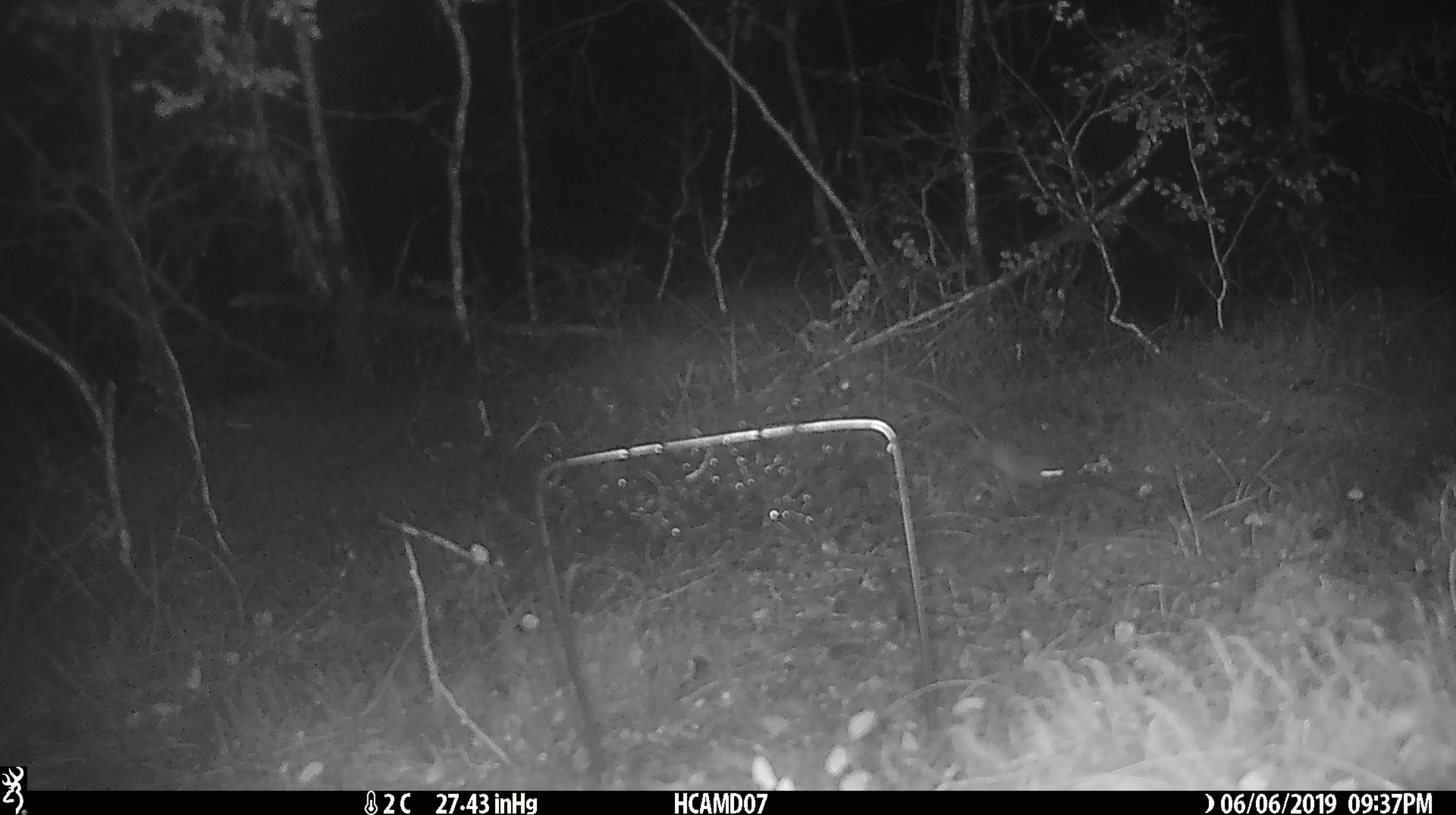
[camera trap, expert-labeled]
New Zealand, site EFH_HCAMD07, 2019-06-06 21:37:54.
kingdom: Animalia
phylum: Chordata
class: Mammalia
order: Rodentia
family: Muridae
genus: Mus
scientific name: Mus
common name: mouse